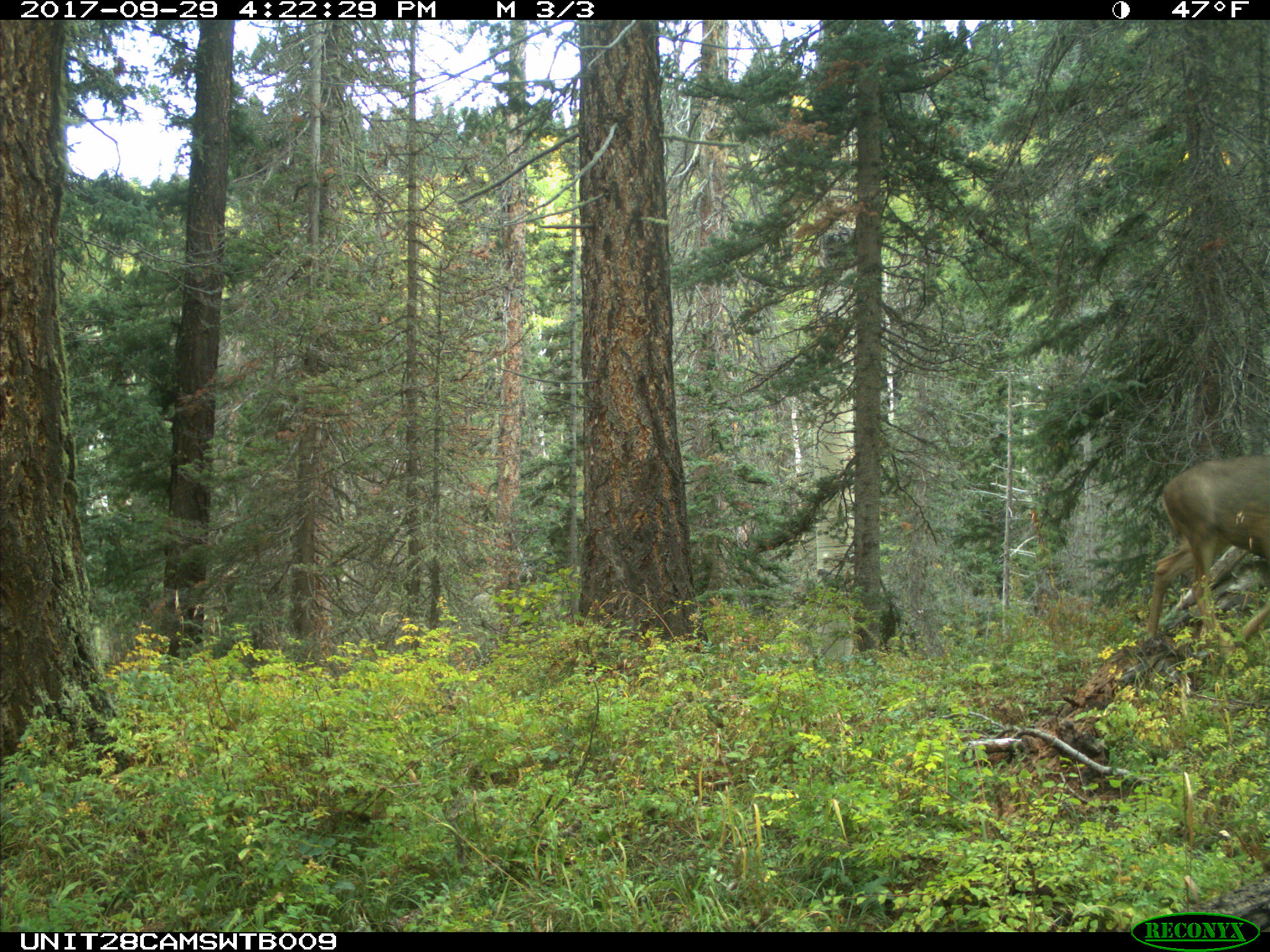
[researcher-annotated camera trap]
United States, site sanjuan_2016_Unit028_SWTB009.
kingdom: Animalia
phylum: Chordata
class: Mammalia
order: Artiodactyla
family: Cervidae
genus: Odocoileus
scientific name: Odocoileus hemionus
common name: mule deer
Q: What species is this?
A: Odocoileus hemionus (mule deer).